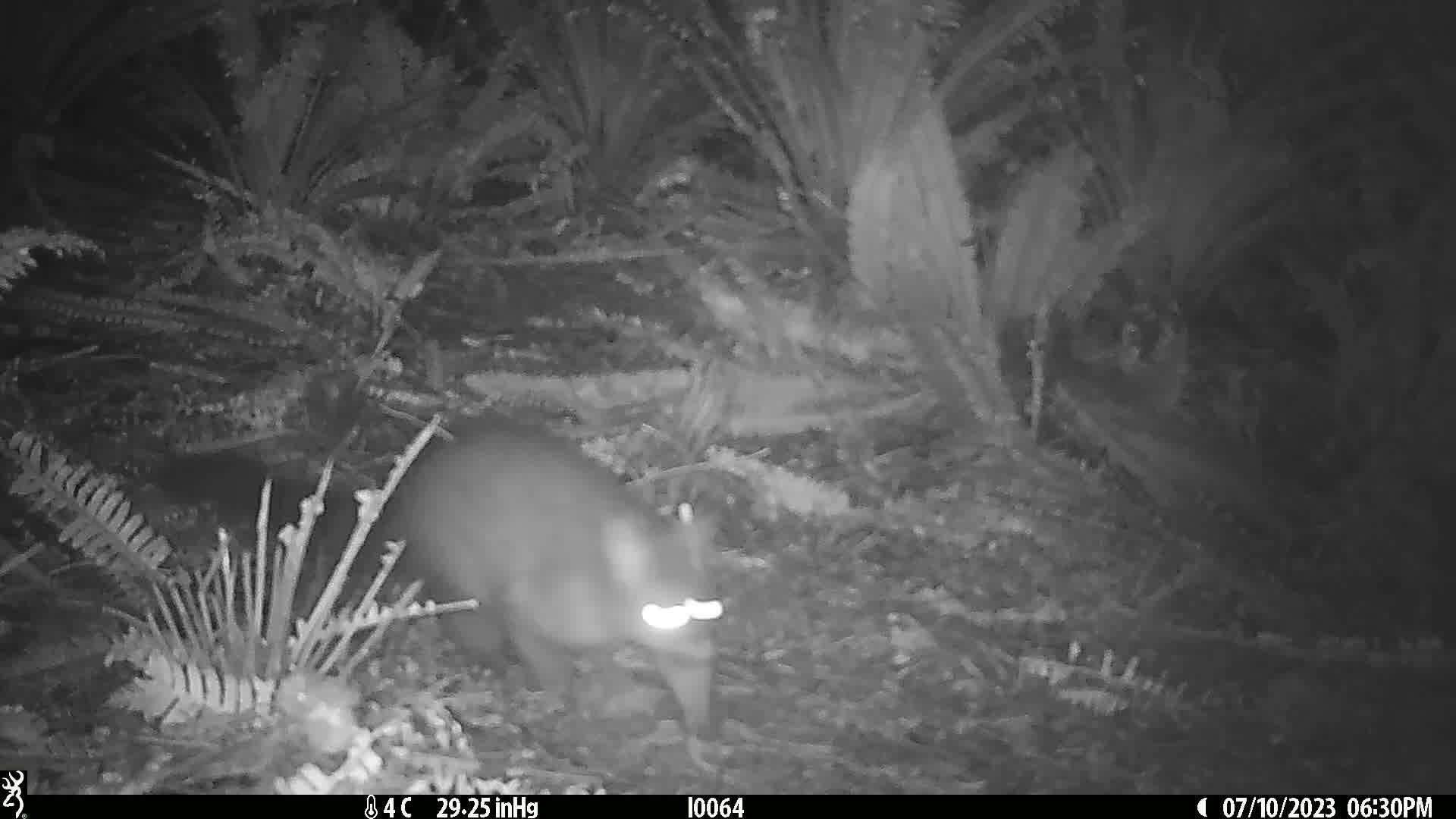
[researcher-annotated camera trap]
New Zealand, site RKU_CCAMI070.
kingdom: Animalia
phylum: Chordata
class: Mammalia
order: Diprotodontia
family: Phalangeridae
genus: Trichosurus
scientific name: Trichosurus vulpecula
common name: common brushtail possum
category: possum